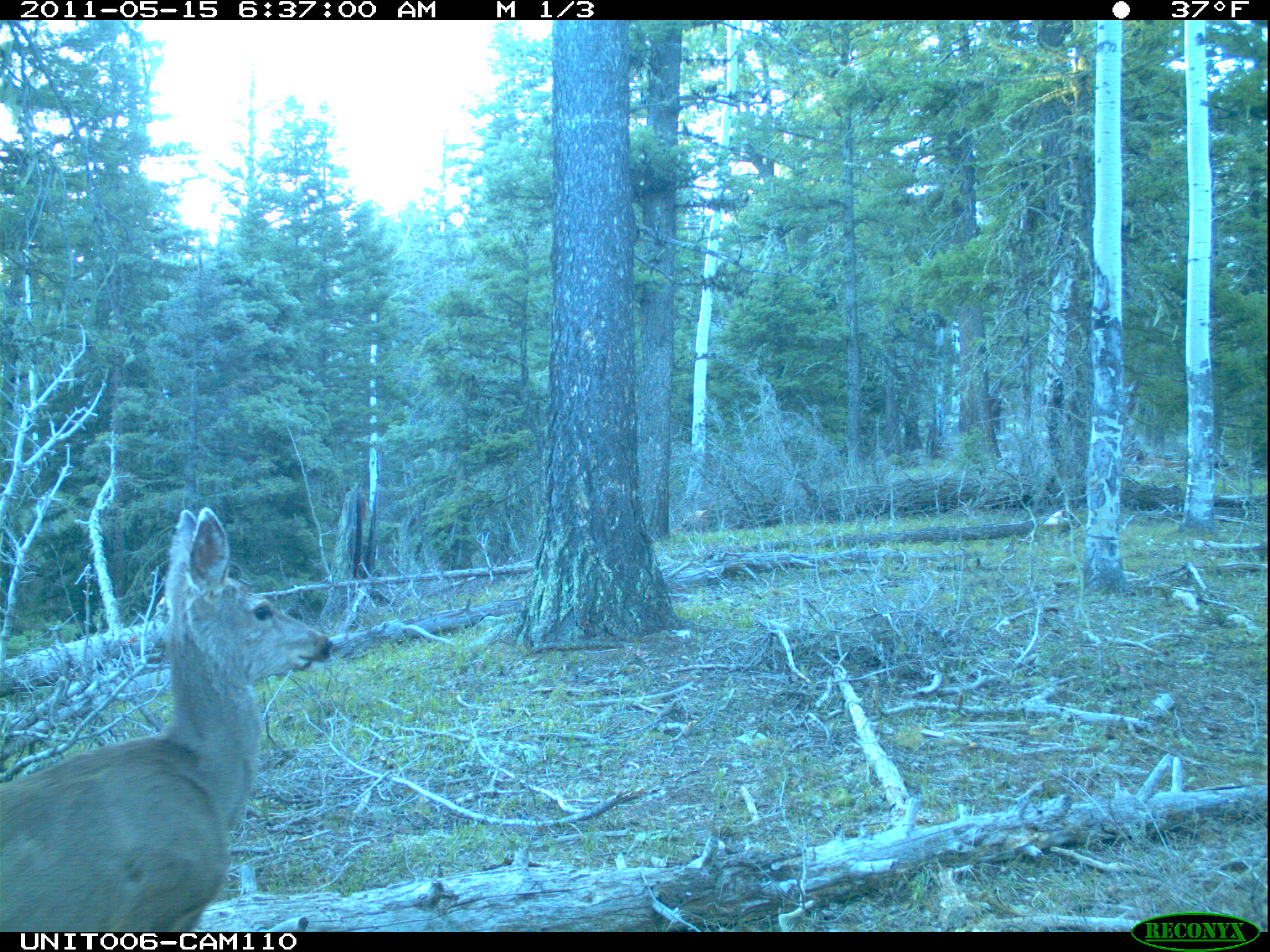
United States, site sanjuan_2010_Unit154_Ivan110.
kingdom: Animalia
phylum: Chordata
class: Mammalia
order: Artiodactyla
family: Cervidae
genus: Odocoileus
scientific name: Odocoileus hemionus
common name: mule deer